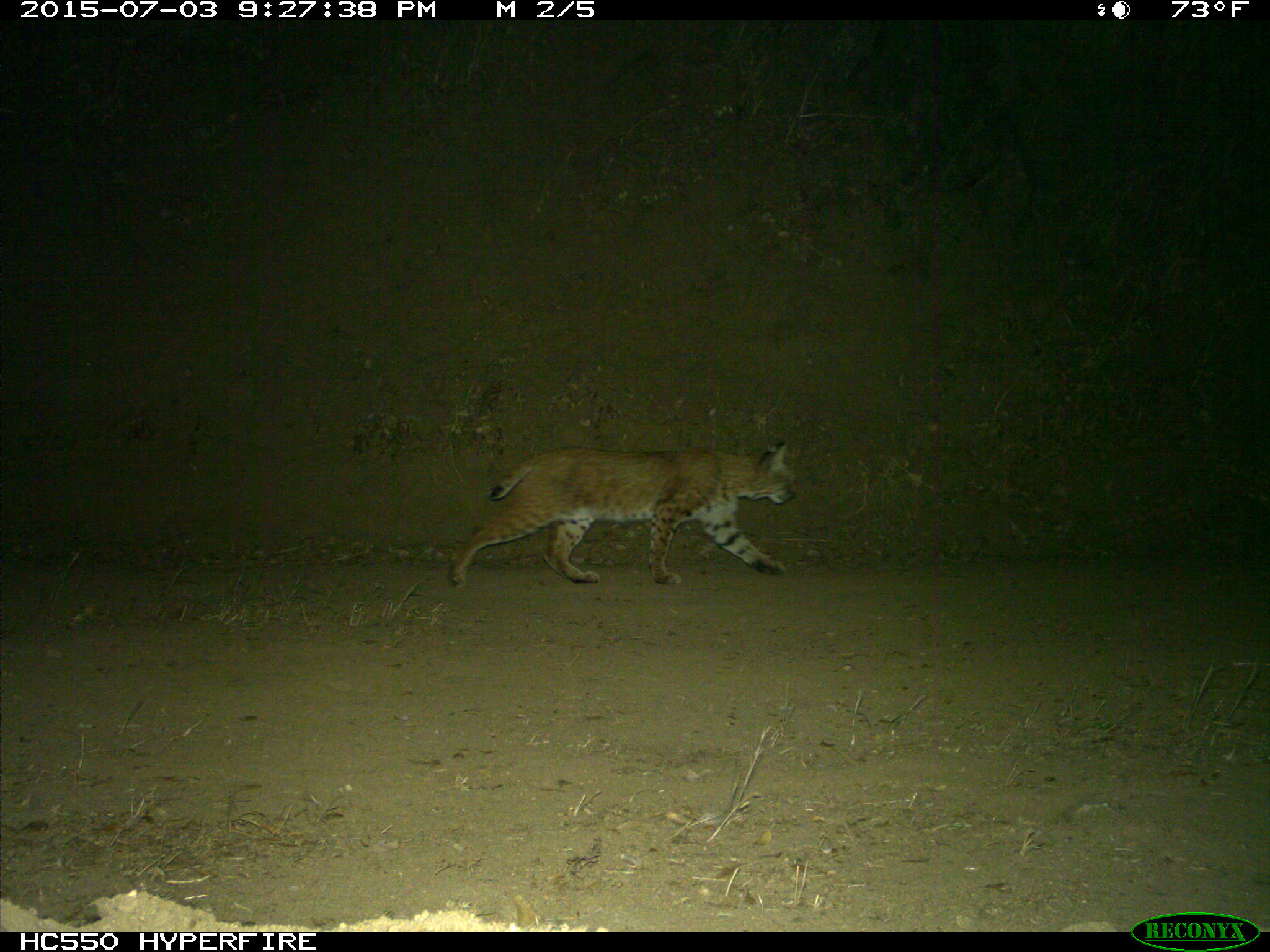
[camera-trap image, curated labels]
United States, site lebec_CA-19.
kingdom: Animalia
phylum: Chordata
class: Mammalia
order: Carnivora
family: Felidae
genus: Lynx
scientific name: Lynx rufus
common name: bobcat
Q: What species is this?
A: Lynx rufus (bobcat).